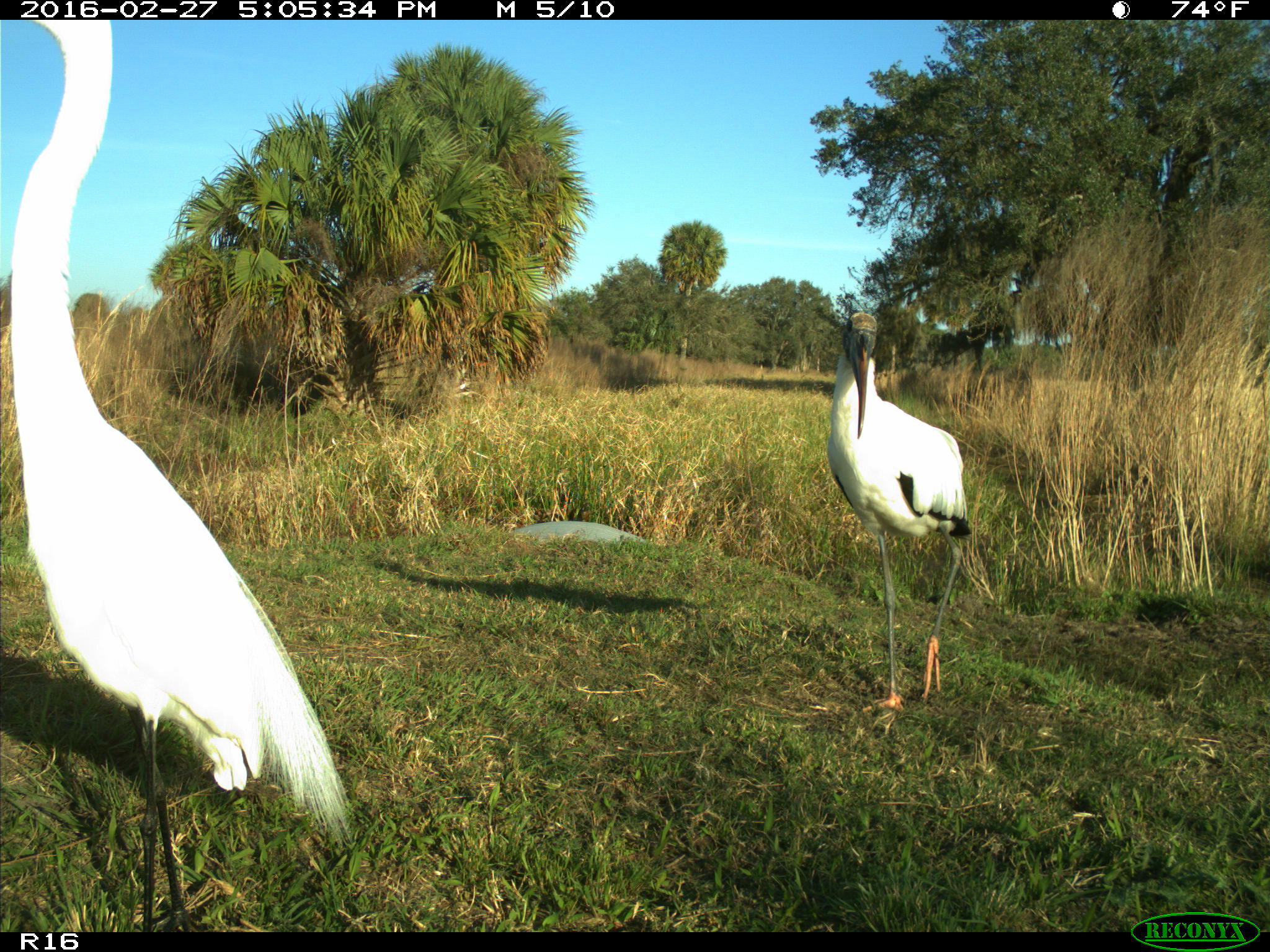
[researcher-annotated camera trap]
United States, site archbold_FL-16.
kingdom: Animalia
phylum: Chordata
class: Aves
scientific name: Aves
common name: birds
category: unidentified bird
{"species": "unidentified bird (birds) (Aves)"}